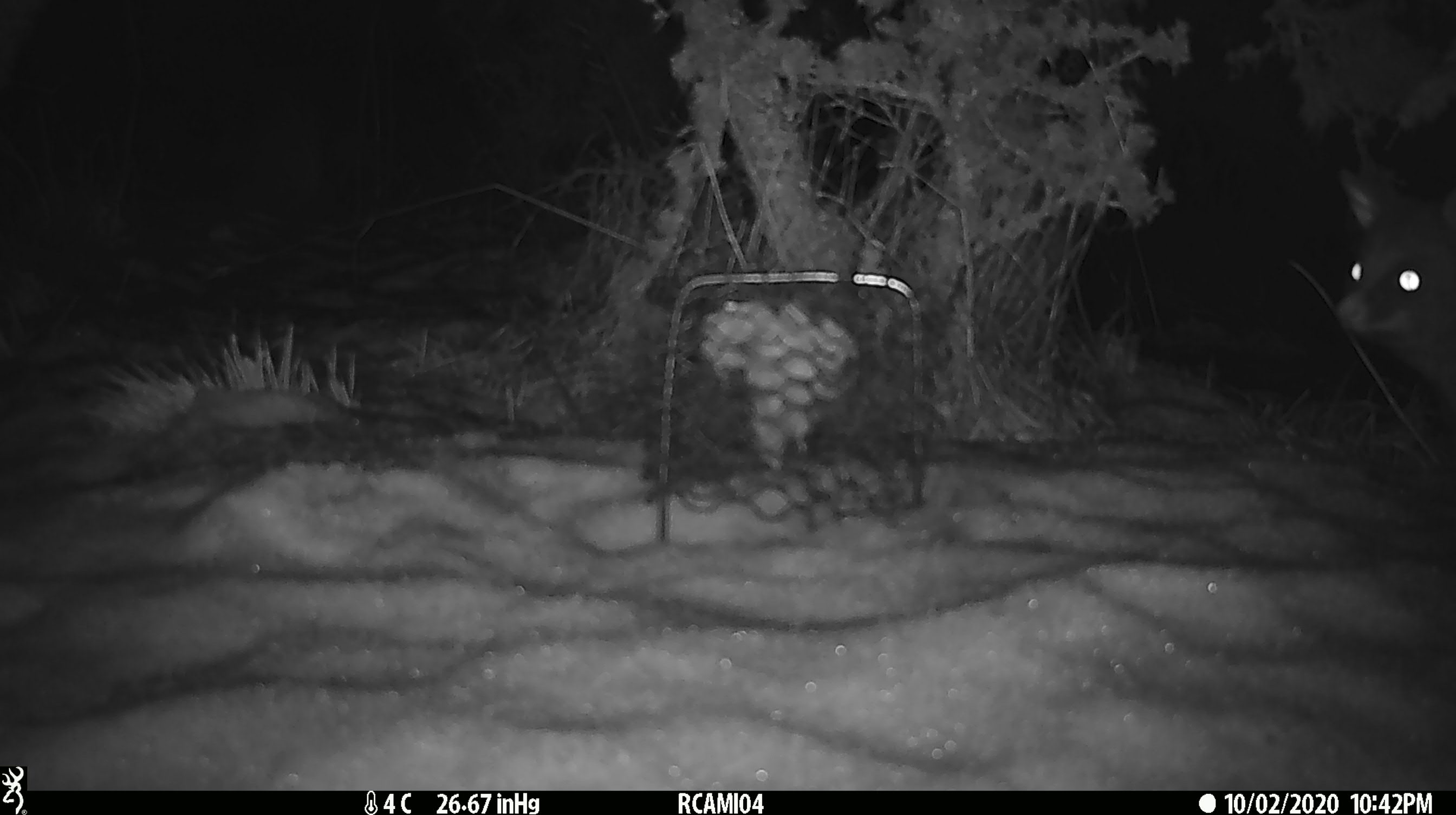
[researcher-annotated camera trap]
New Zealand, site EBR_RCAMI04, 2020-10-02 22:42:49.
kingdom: Animalia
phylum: Chordata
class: Mammalia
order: Diprotodontia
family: Phalangeridae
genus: Trichosurus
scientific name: Trichosurus vulpecula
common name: common brushtail possum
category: possum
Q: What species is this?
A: Possum (common brushtail possum) (Trichosurus vulpecula).